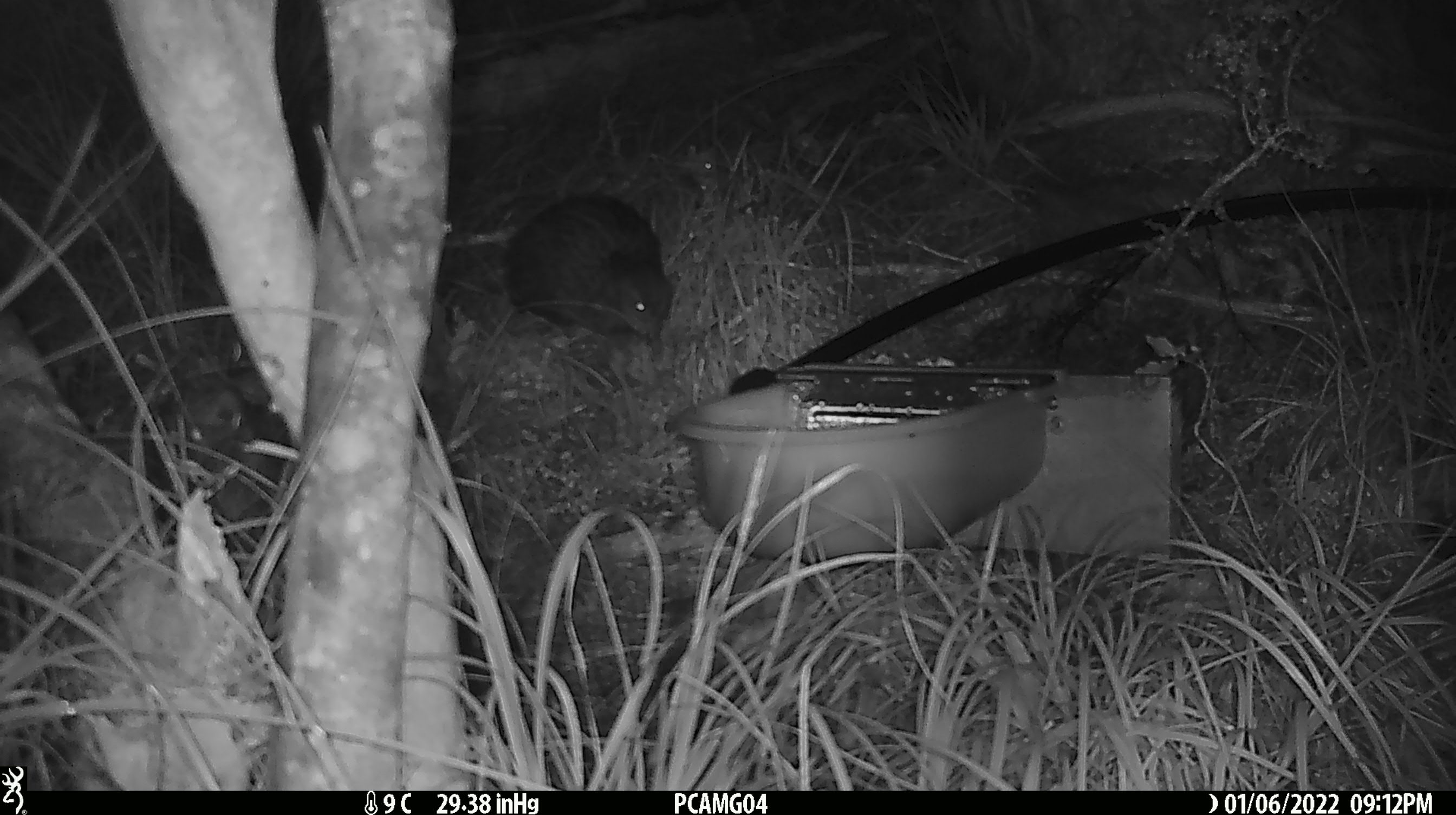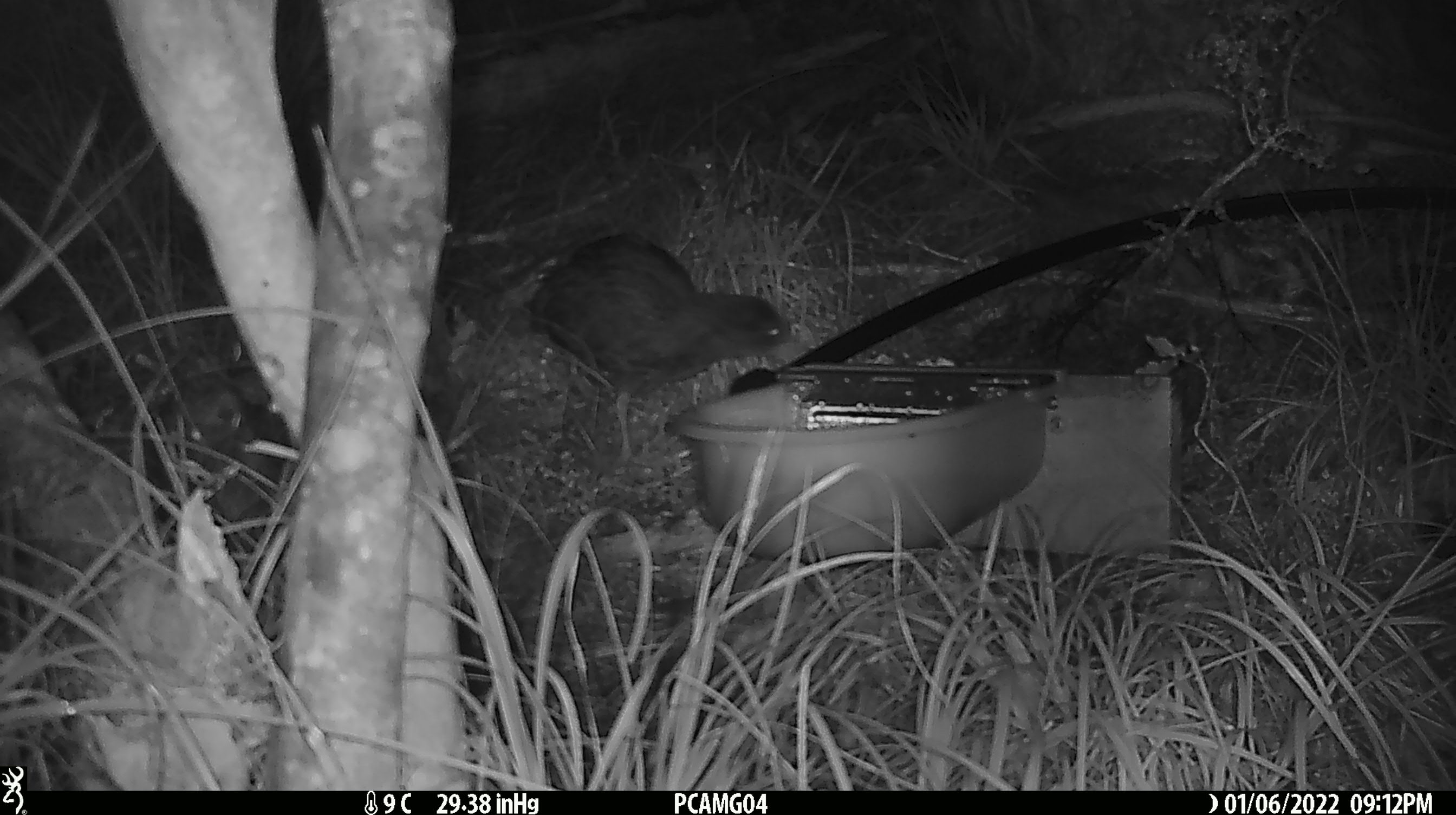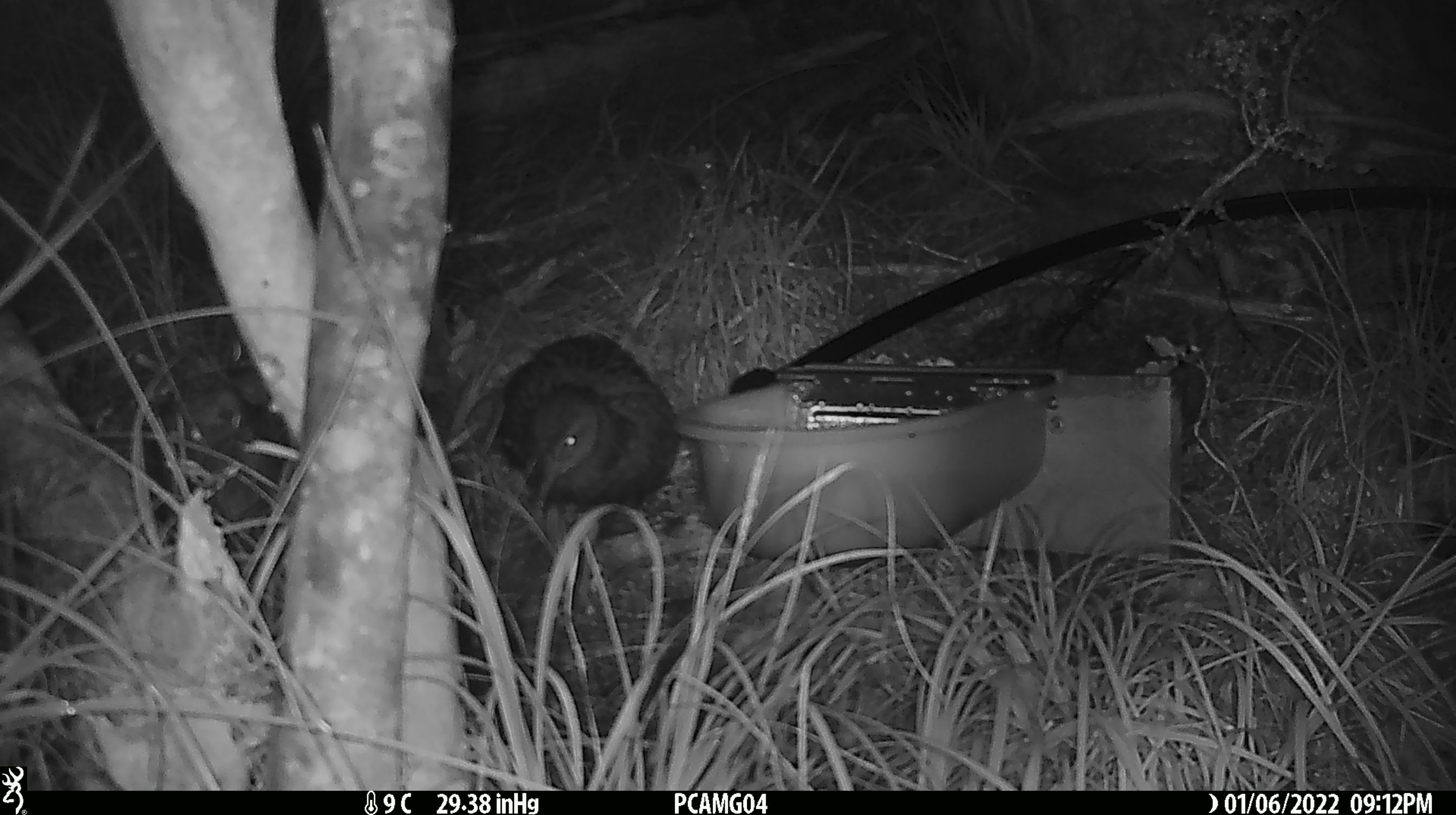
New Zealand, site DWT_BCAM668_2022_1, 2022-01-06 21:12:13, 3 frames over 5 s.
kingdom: Animalia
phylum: Chordata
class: Aves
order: Gruiformes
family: Rallidae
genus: Gallirallus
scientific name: Gallirallus australis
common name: weka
Weka (Gallirallus australis).